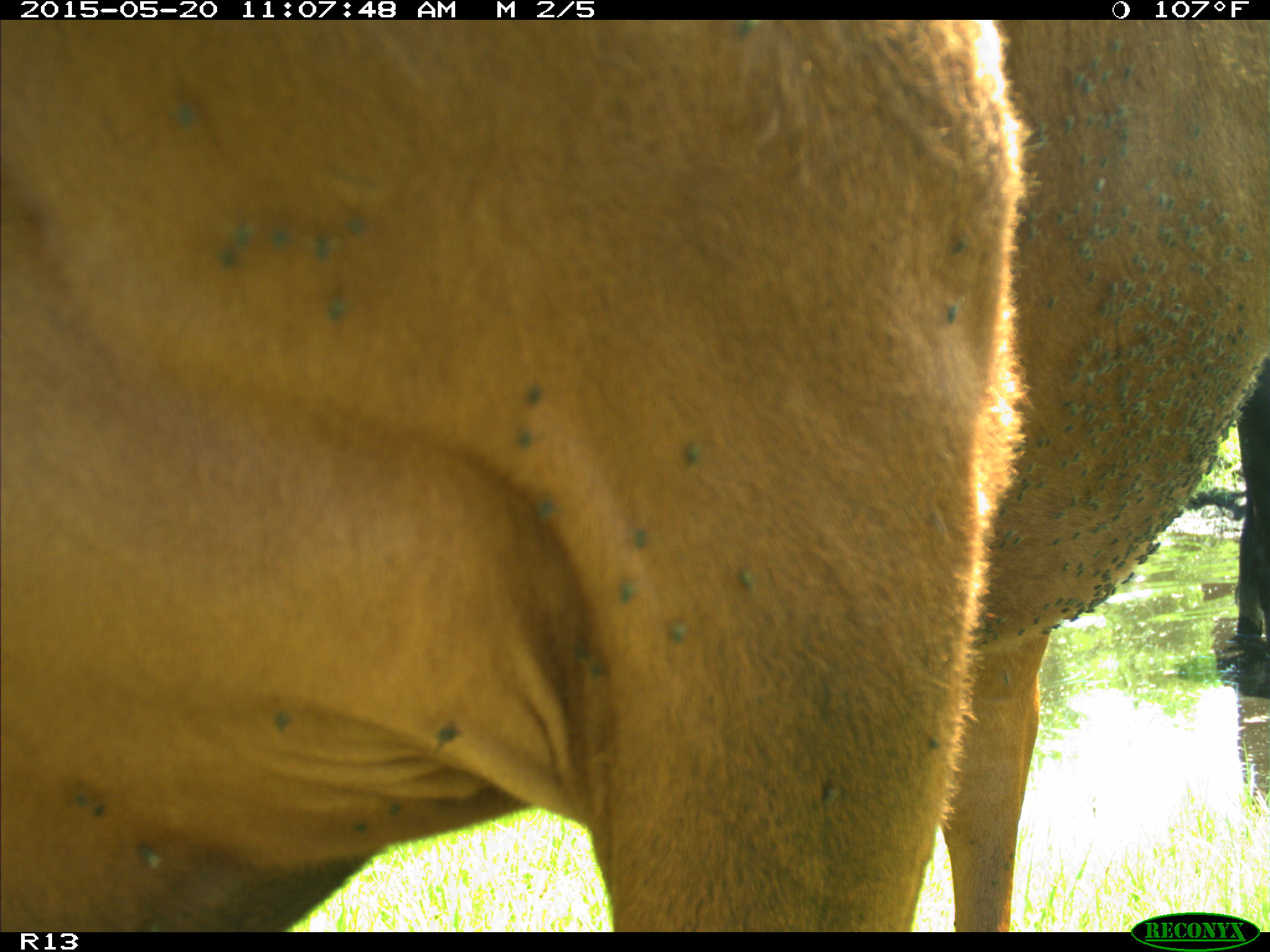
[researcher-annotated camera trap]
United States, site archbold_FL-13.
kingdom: Animalia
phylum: Chordata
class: Mammalia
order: Artiodactyla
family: Bovidae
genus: Bos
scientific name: Bos taurus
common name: domestic cow